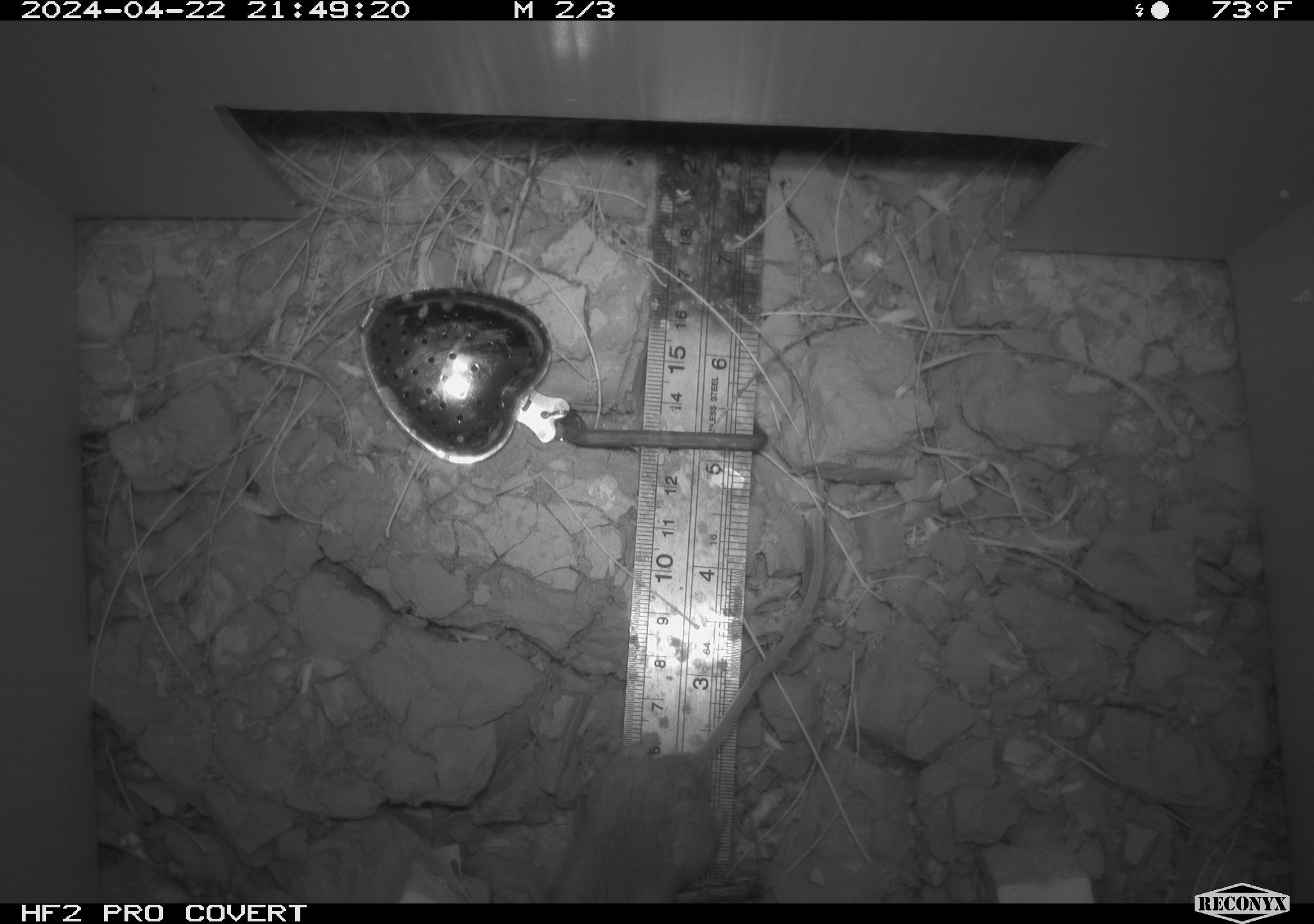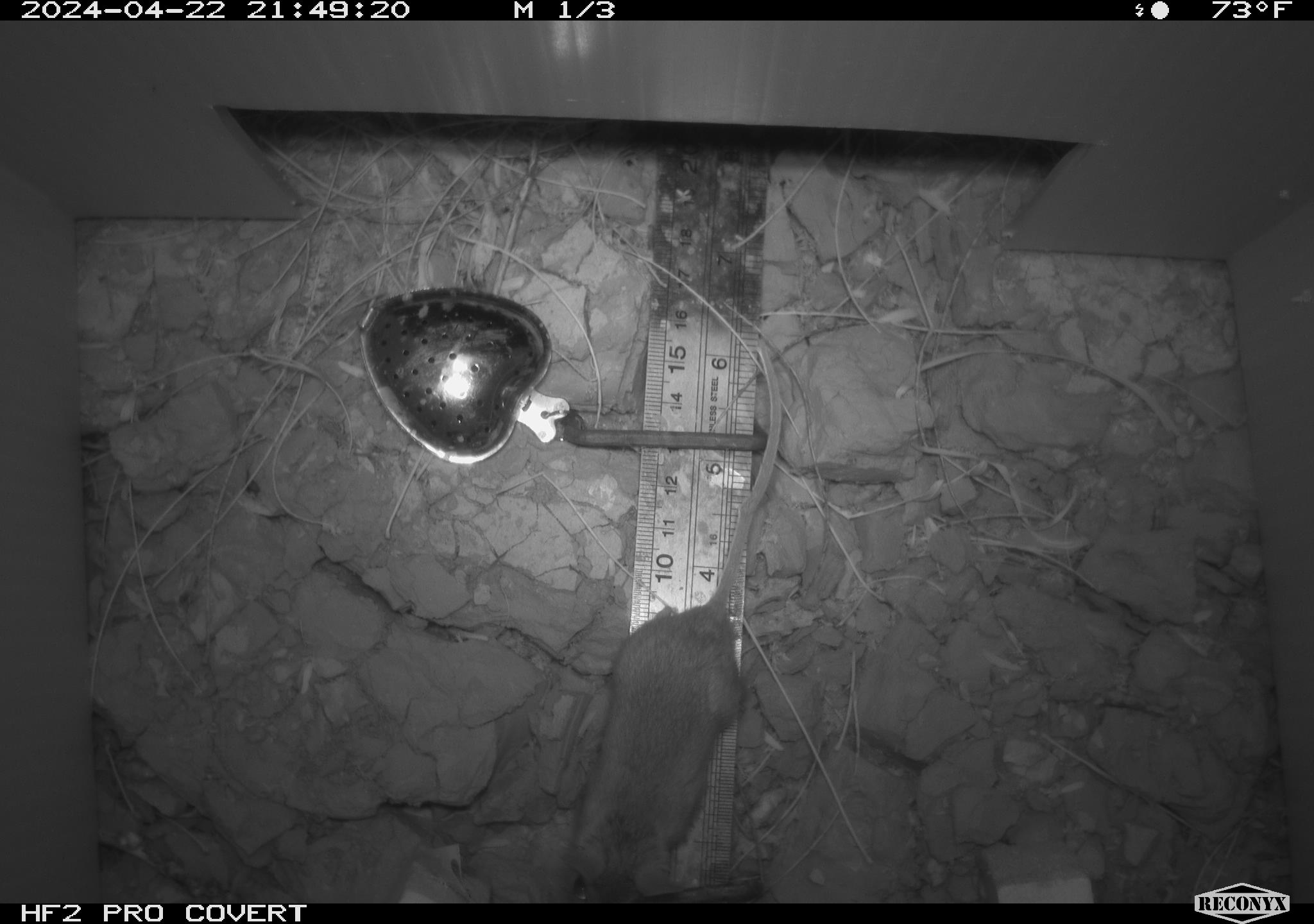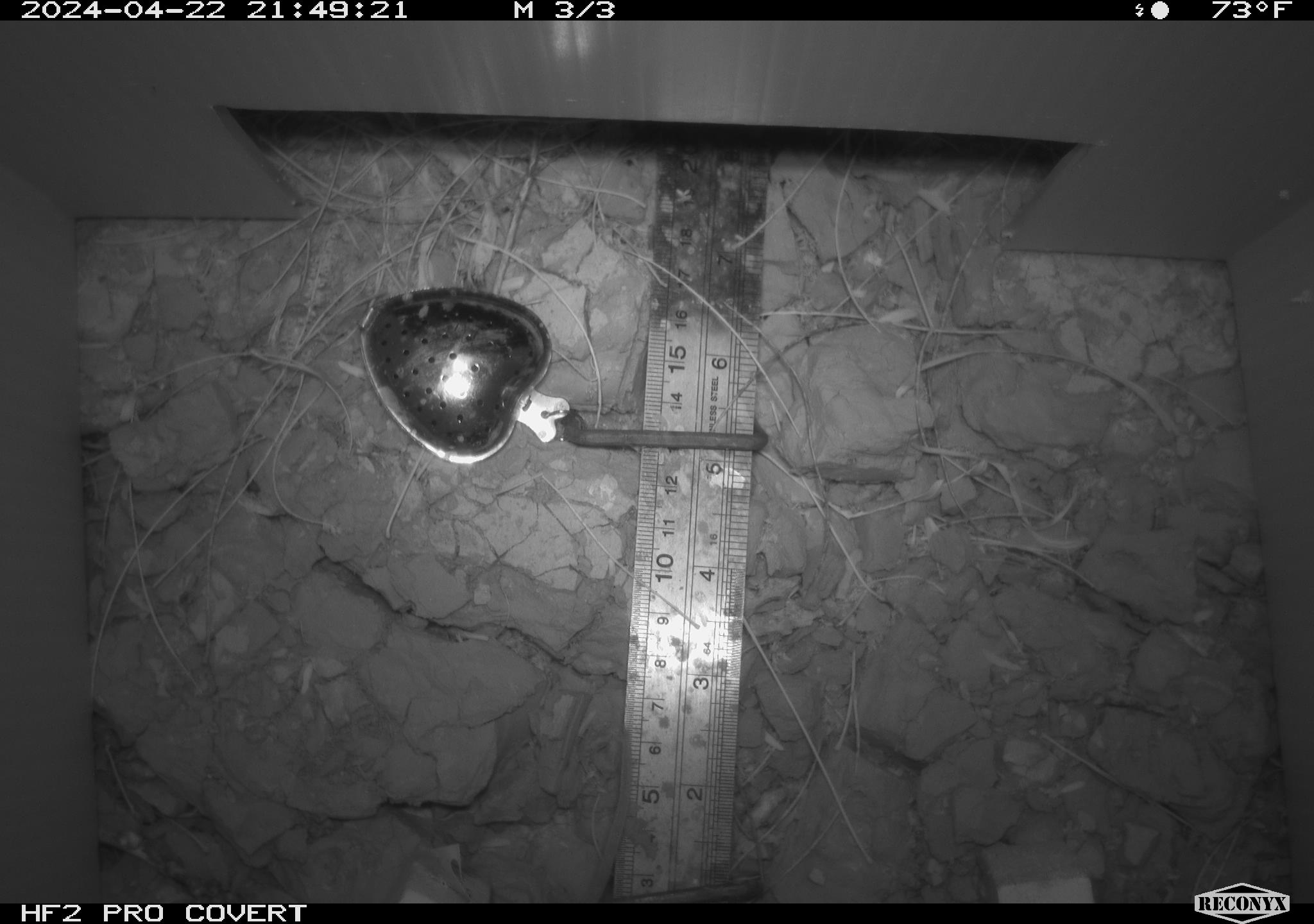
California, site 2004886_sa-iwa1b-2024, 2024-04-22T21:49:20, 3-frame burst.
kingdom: Animalia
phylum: Chordata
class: Mammalia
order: Rodentia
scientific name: Rodentia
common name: mouse species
Mouse species (Rodentia).